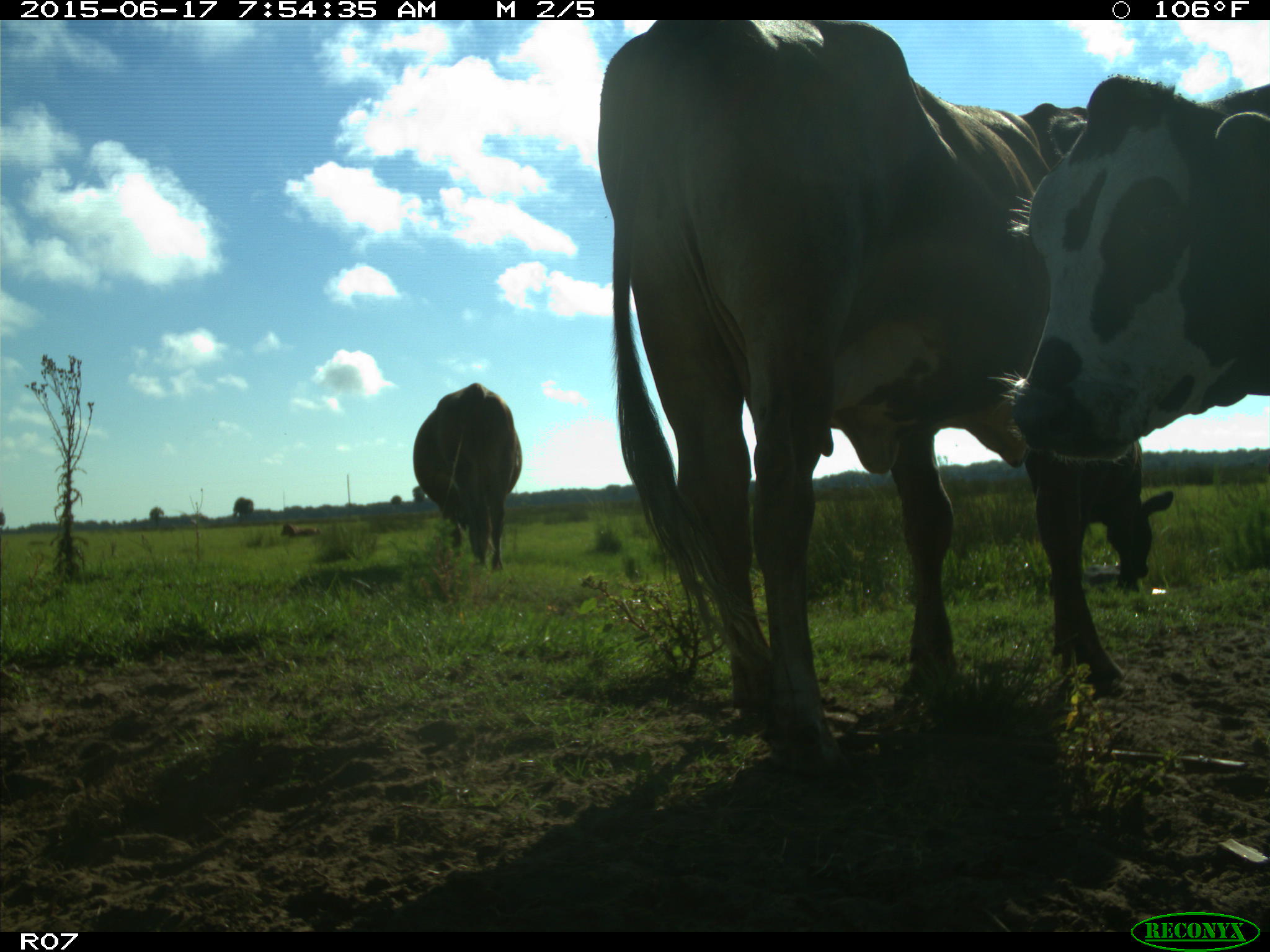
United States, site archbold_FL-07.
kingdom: Animalia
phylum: Chordata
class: Mammalia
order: Artiodactyla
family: Bovidae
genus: Bos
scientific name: Bos taurus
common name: domestic cow